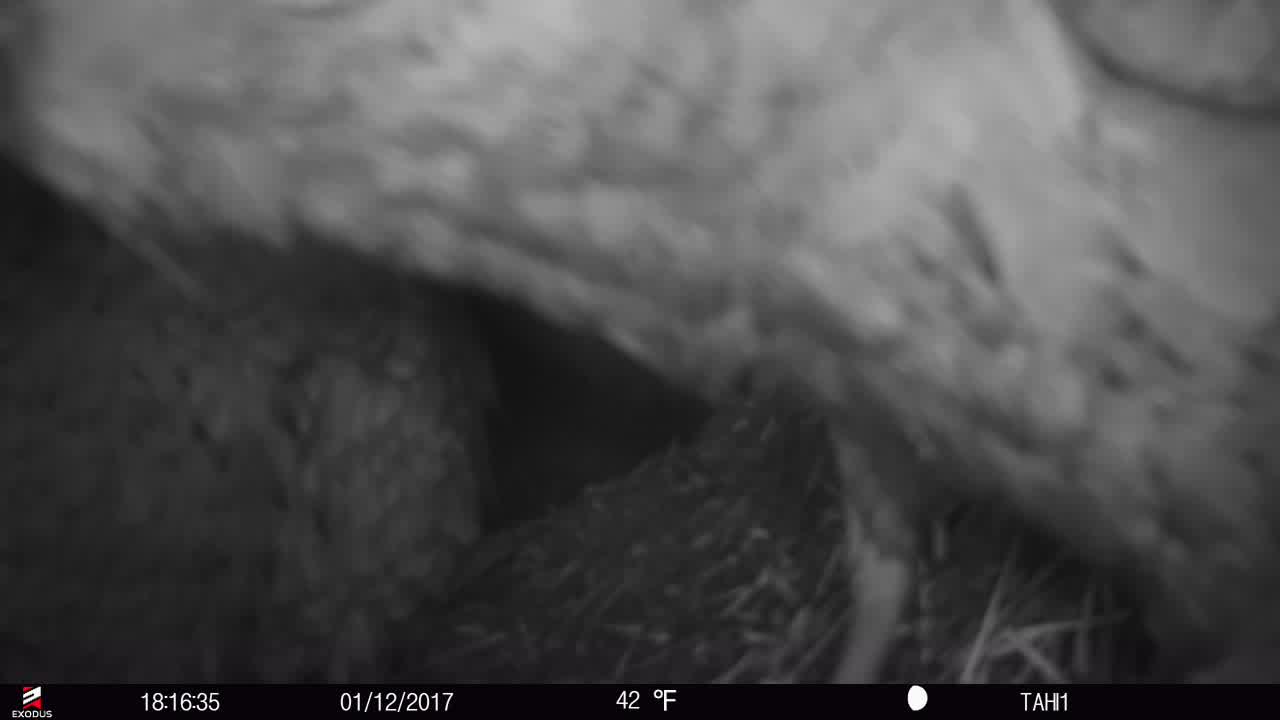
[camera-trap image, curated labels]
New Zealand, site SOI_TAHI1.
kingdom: Animalia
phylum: Chordata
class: Aves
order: Psittaciformes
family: Strigopidae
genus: Nestor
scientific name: Nestor notabilis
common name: kea